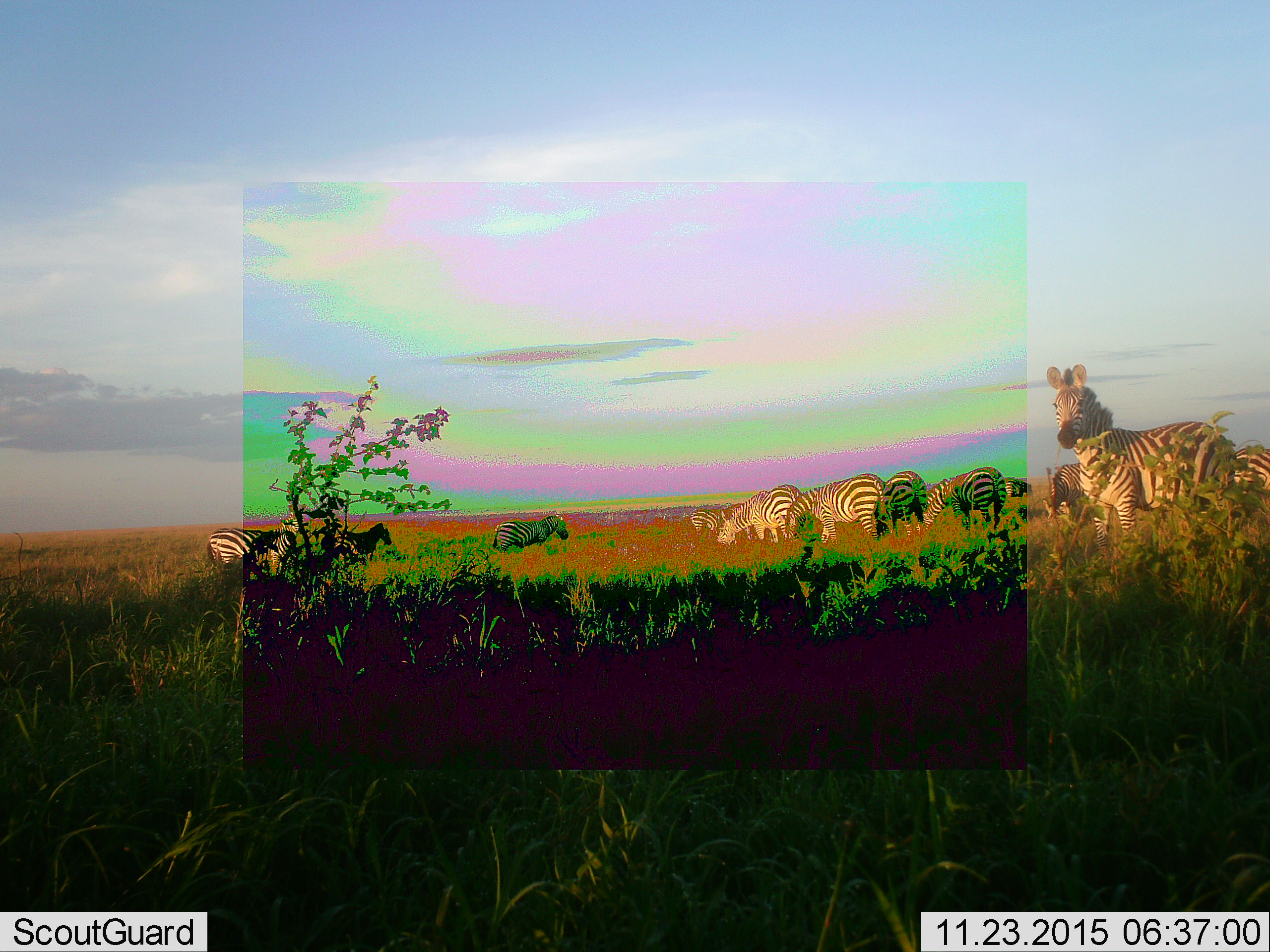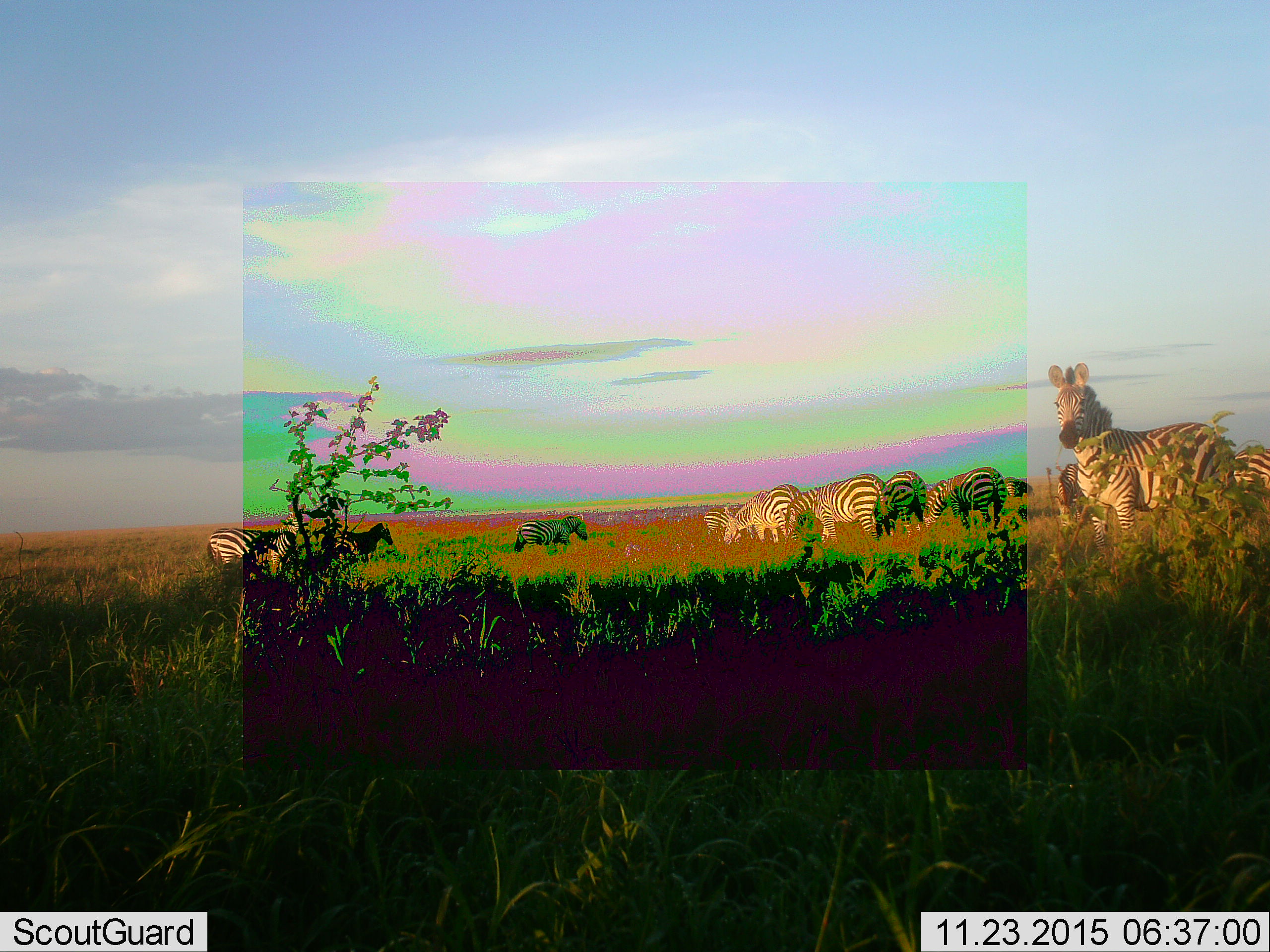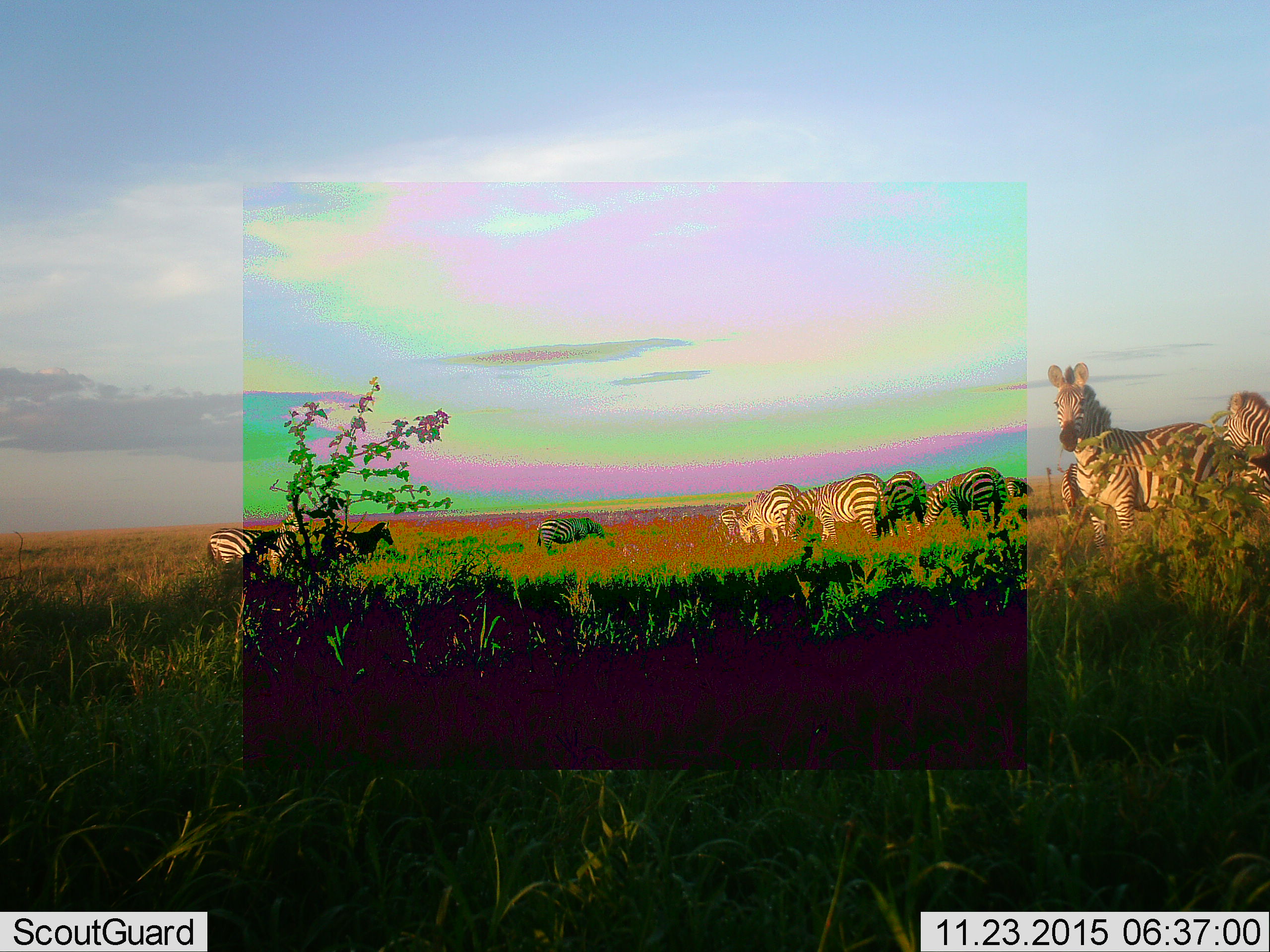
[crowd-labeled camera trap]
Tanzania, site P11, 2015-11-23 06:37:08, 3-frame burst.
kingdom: Animalia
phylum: Chordata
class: Mammalia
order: Perissodactyla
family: Equidae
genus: Equus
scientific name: Equus quagga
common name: plains zebra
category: zebra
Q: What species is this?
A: Zebra (plains zebra) (Equus quagga).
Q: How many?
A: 11-50.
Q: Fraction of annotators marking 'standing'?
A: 89%.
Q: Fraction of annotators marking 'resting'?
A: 11%.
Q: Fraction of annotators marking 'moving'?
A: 67%.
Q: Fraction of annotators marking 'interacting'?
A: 22%.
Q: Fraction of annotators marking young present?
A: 11%.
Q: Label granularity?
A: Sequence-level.